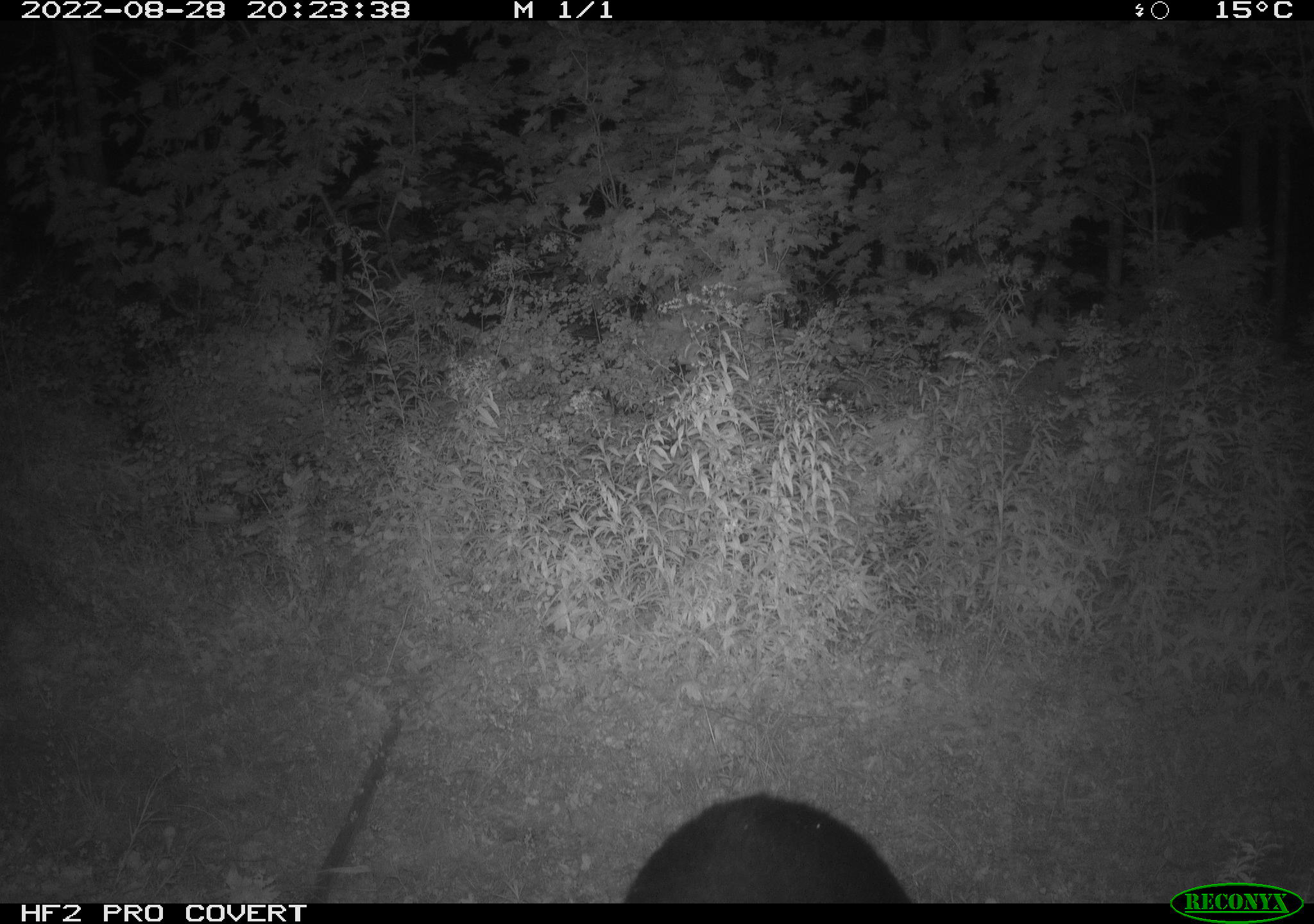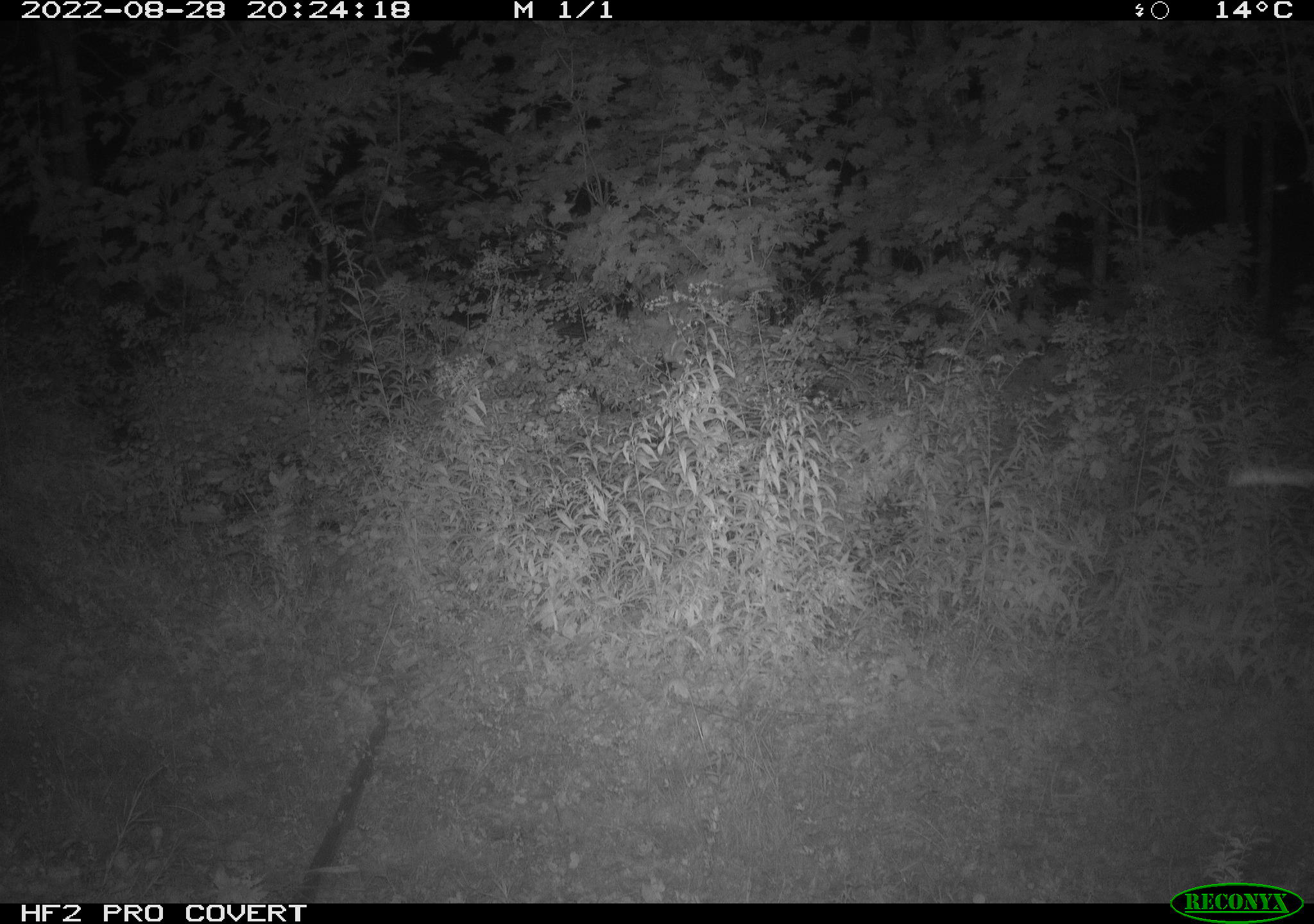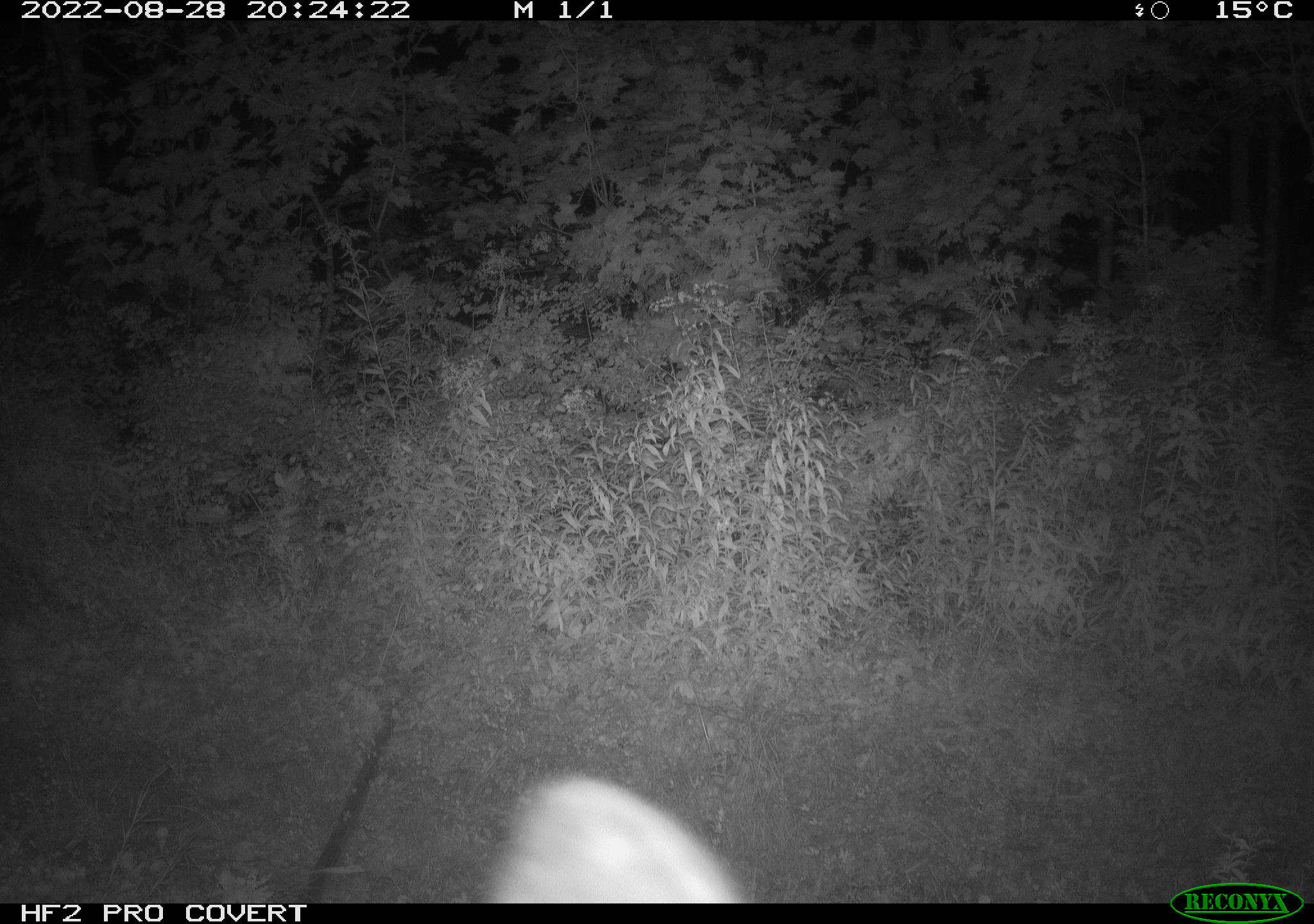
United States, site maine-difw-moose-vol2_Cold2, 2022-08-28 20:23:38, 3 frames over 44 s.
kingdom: Animalia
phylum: Chordata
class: Mammalia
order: Carnivora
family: Ursidae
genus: Ursus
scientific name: Ursus americanus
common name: black bear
Black bear (Ursus americanus).